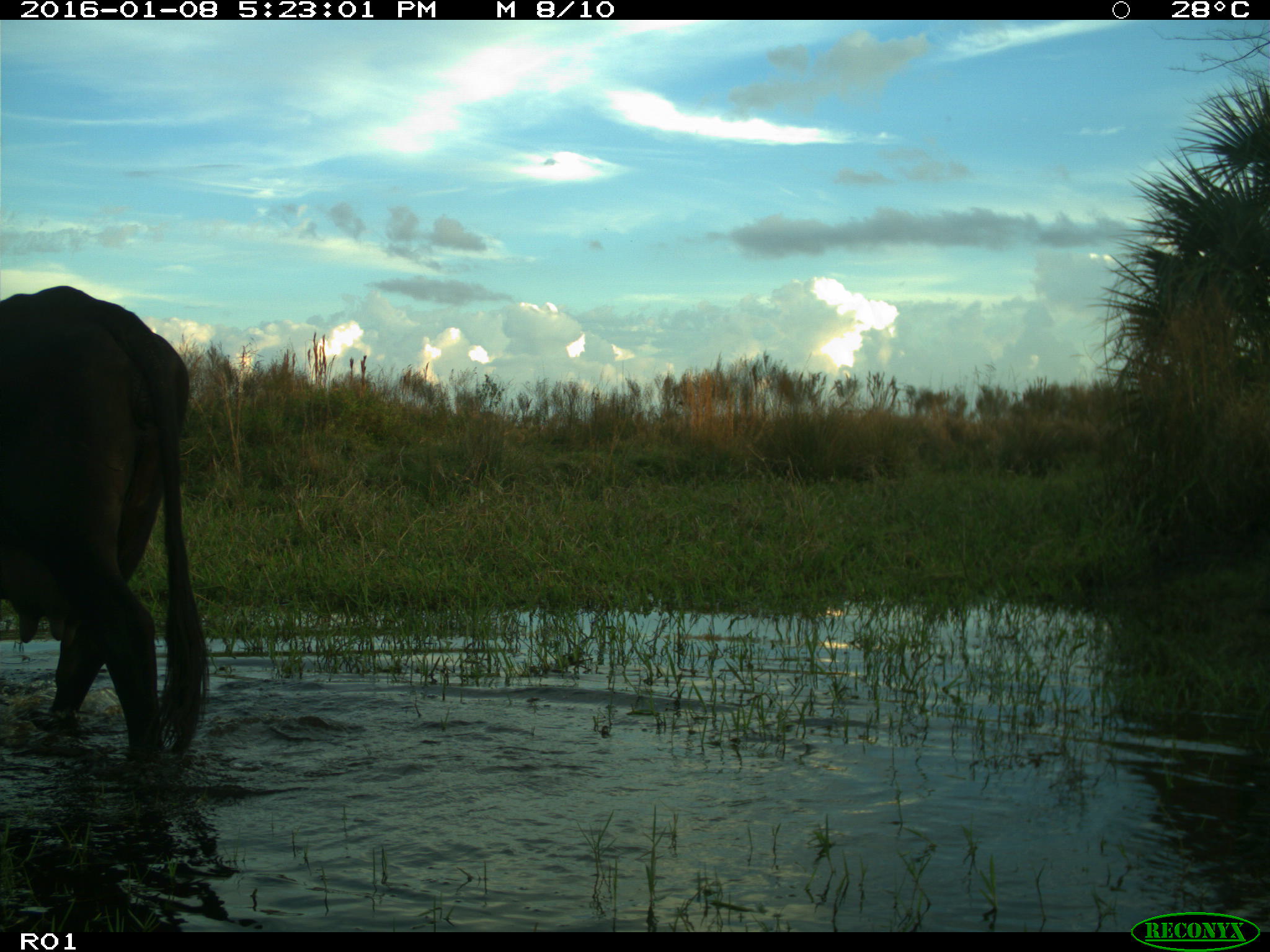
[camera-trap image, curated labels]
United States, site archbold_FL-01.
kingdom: Animalia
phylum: Chordata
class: Mammalia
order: Artiodactyla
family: Bovidae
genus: Bos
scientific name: Bos taurus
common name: domestic cow